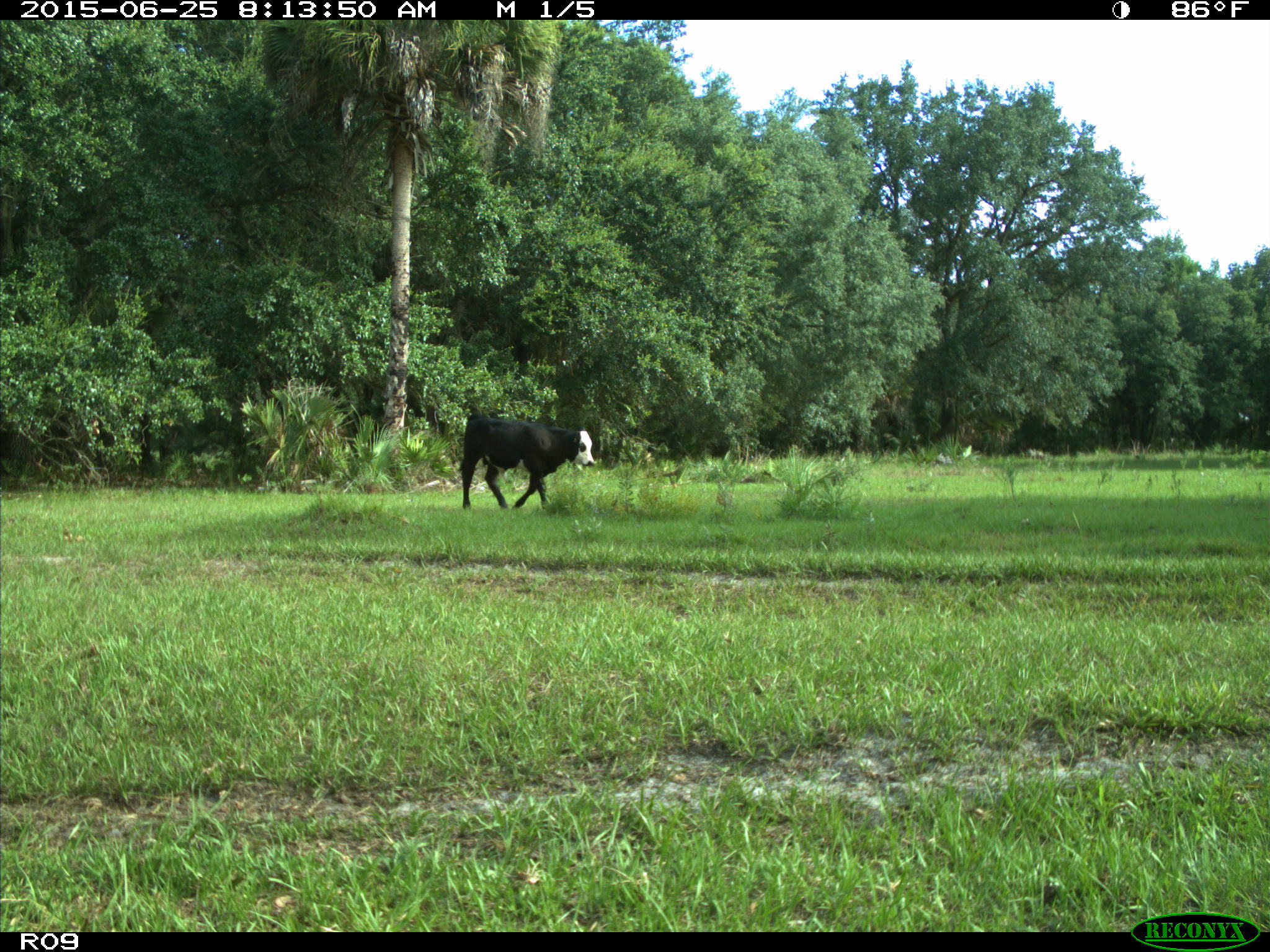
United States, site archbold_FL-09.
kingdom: Animalia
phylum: Chordata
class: Mammalia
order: Artiodactyla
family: Bovidae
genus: Bos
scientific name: Bos taurus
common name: domestic cow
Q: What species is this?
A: Bos taurus (domestic cow).